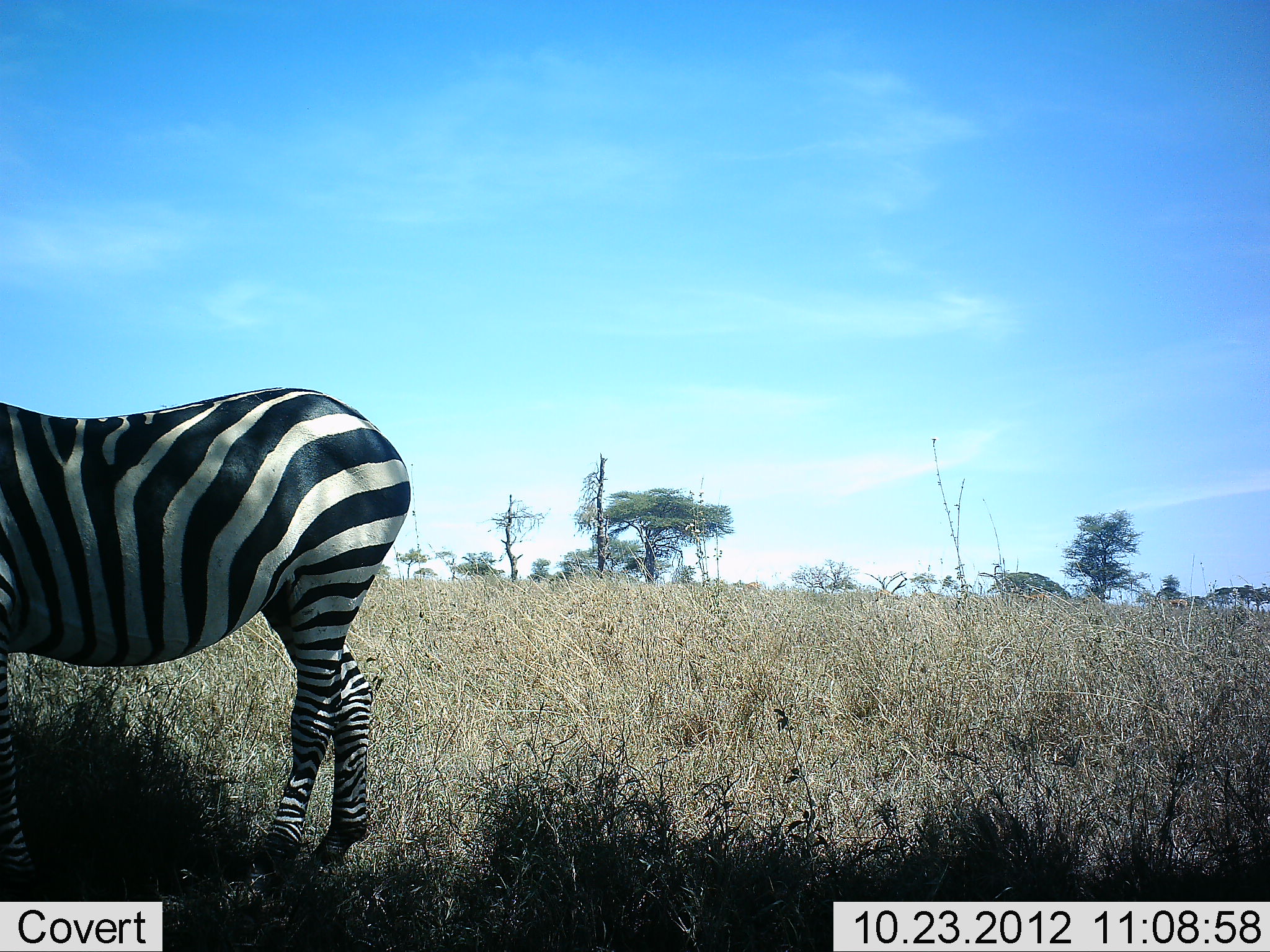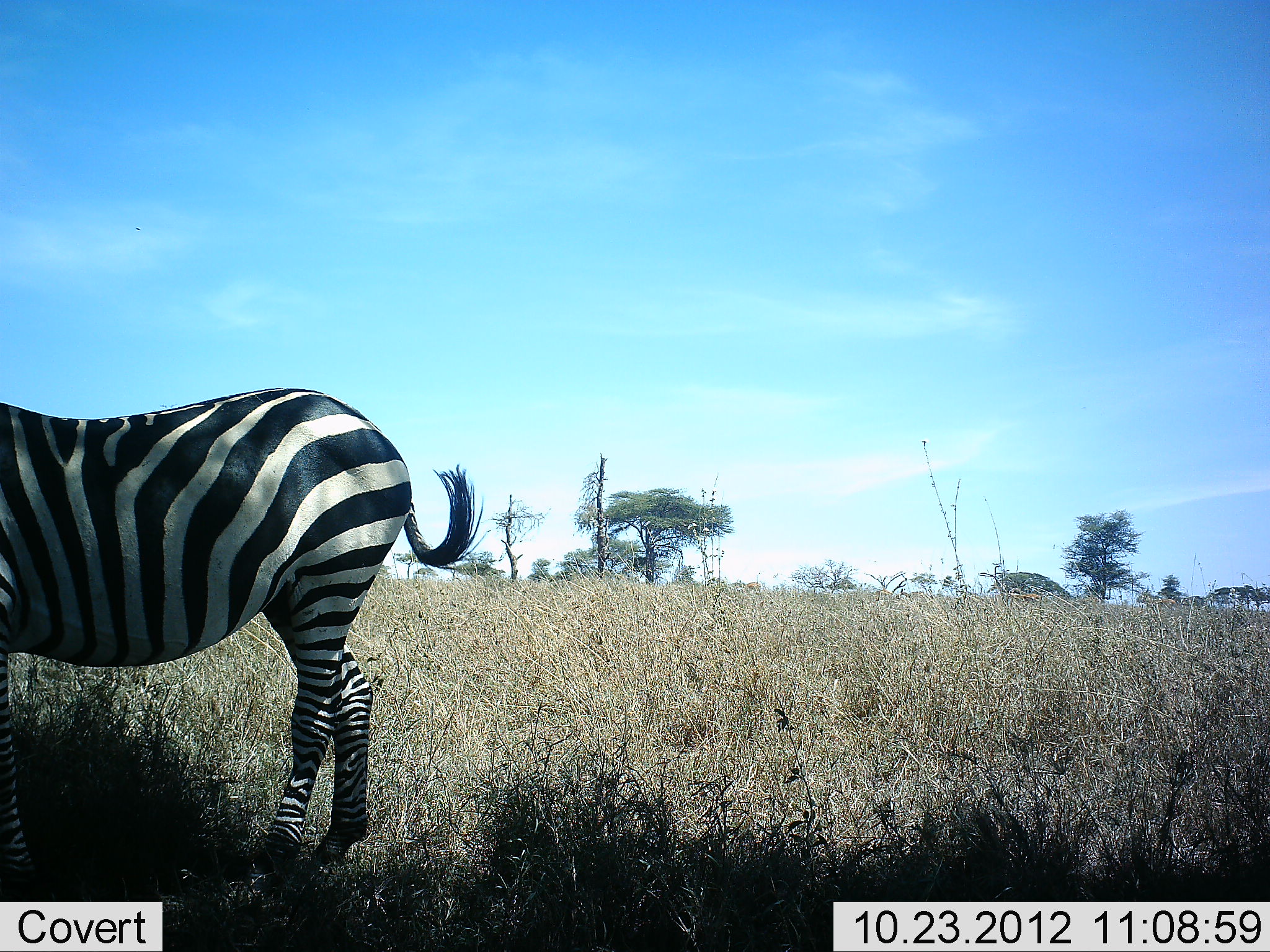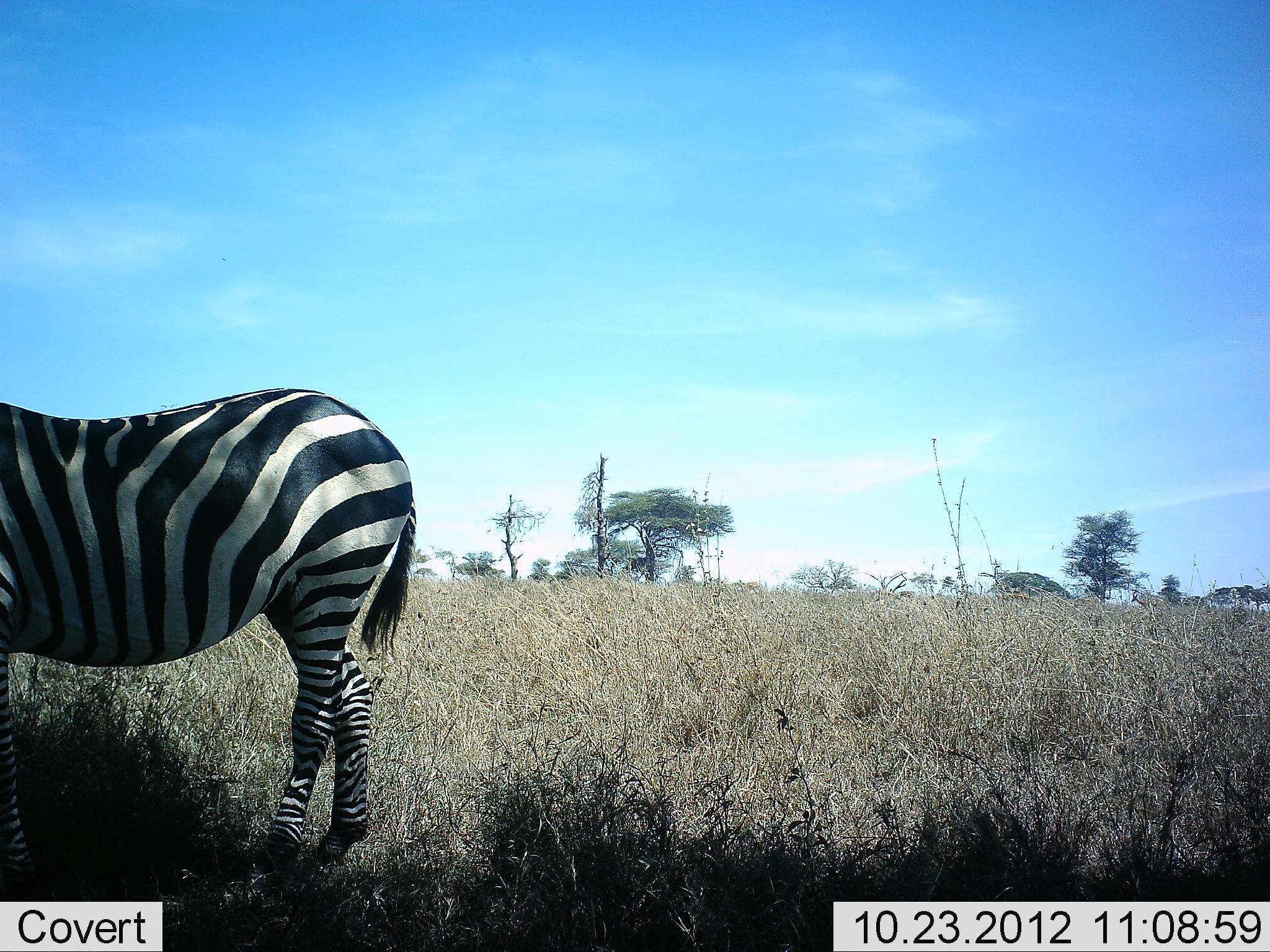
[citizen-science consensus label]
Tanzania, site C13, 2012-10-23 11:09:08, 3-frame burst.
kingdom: Animalia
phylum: Chordata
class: Mammalia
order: Perissodactyla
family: Equidae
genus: Equus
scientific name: Equus quagga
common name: plains zebra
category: zebra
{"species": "zebra (plains zebra) (Equus quagga)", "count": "1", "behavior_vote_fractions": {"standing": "100%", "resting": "8%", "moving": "0%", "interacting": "0%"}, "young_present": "0%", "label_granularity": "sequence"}